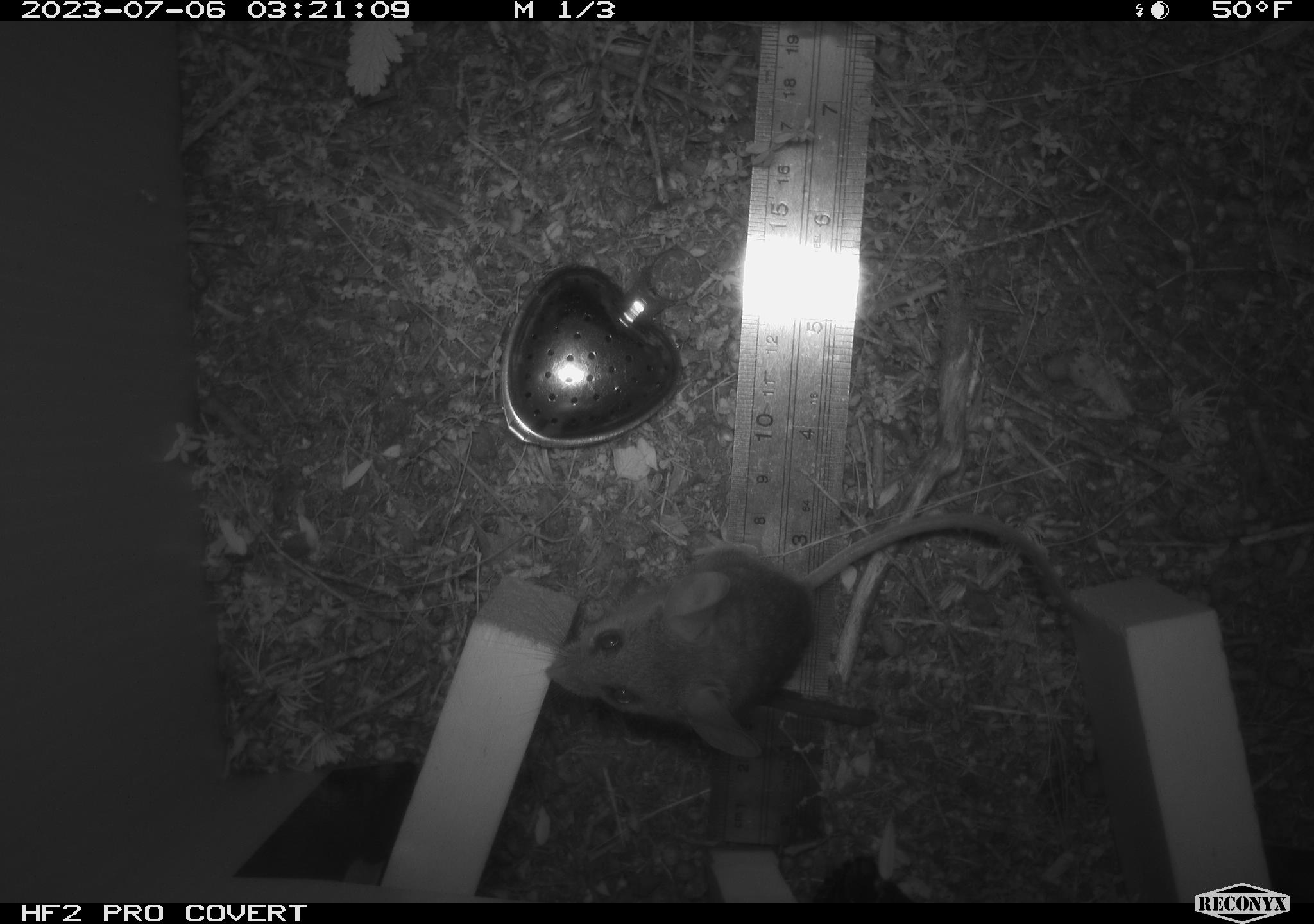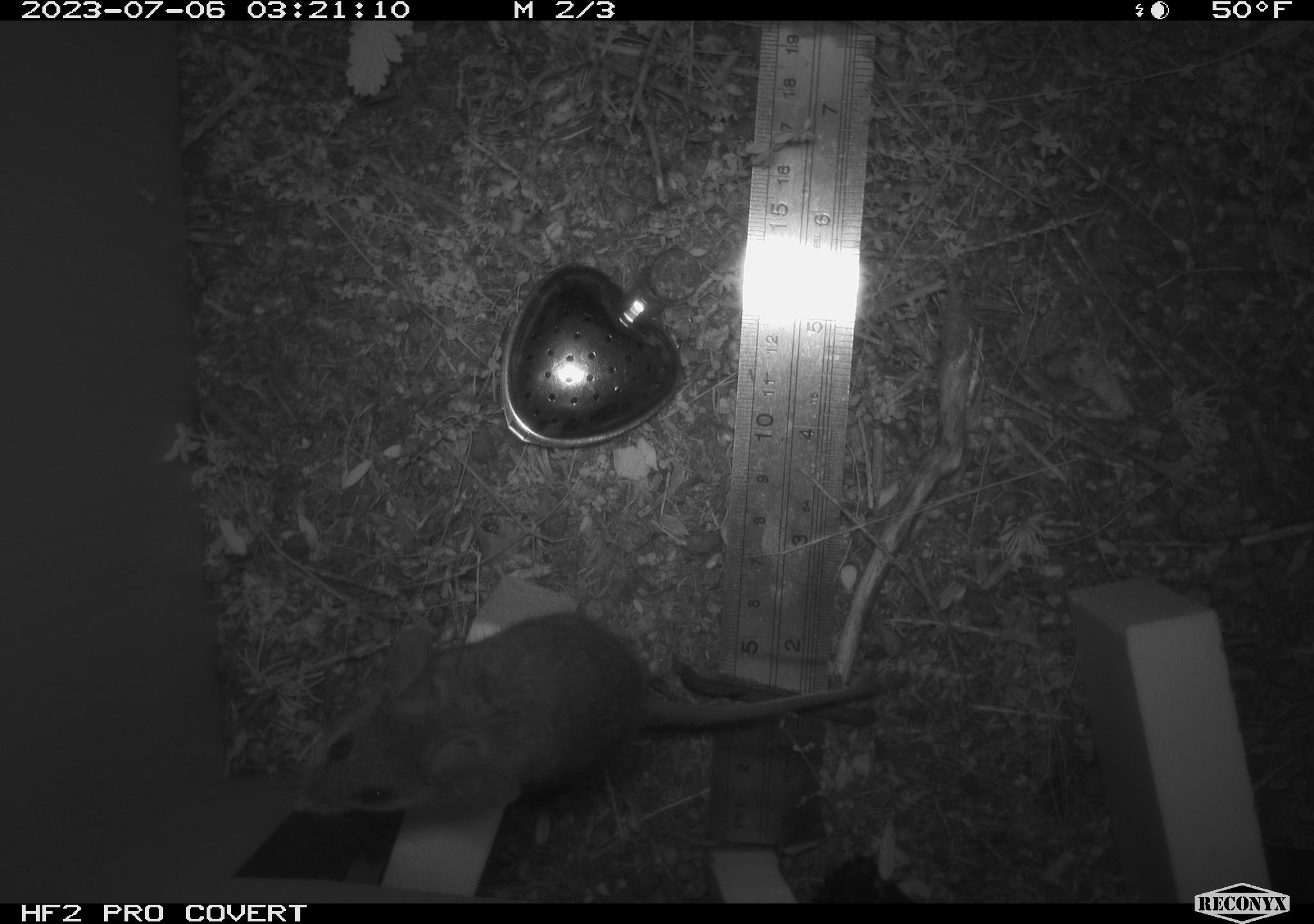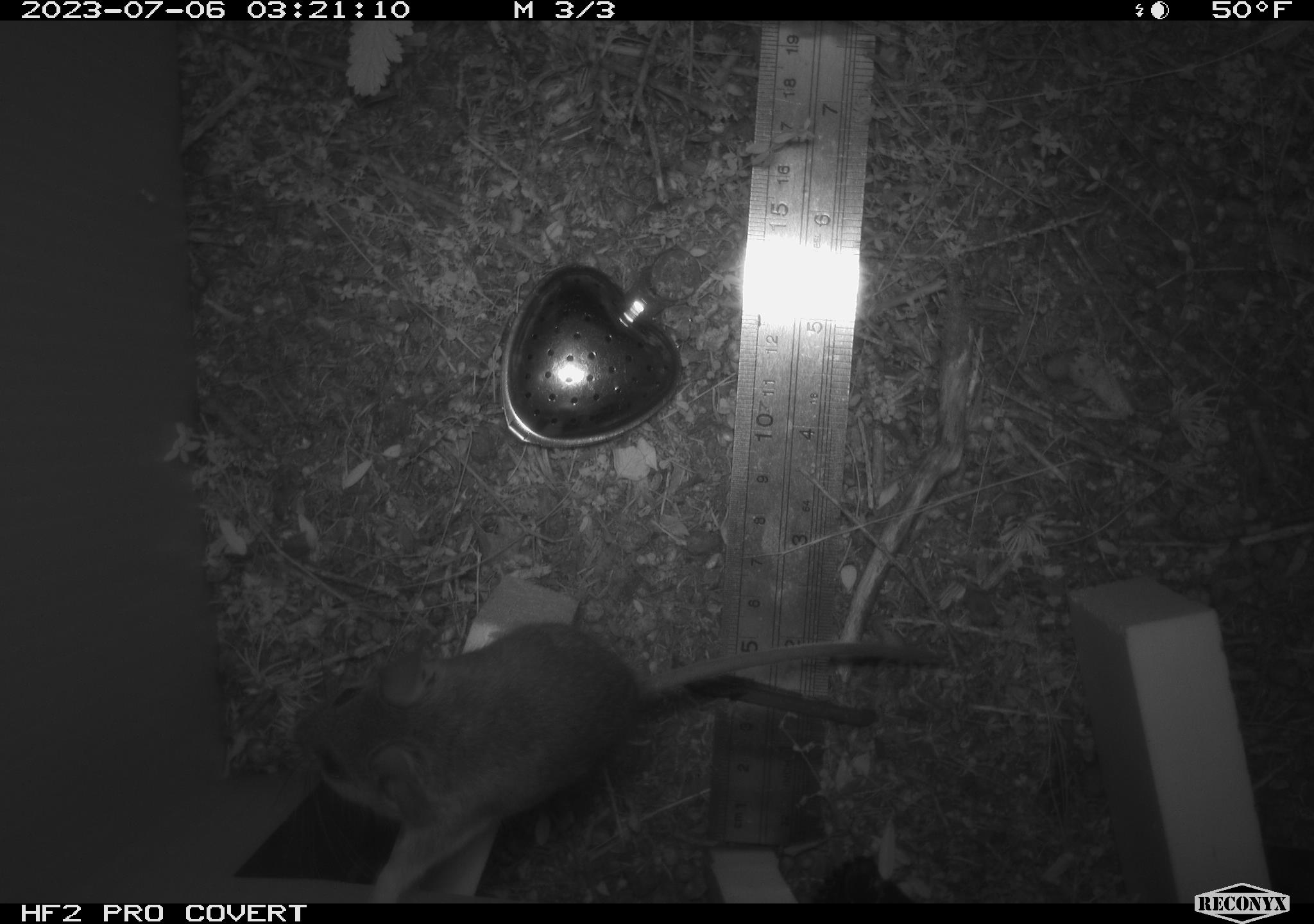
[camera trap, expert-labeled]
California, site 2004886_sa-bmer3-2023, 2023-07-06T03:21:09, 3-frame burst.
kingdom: Animalia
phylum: Chordata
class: Mammalia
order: Rodentia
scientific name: Rodentia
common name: mouse species